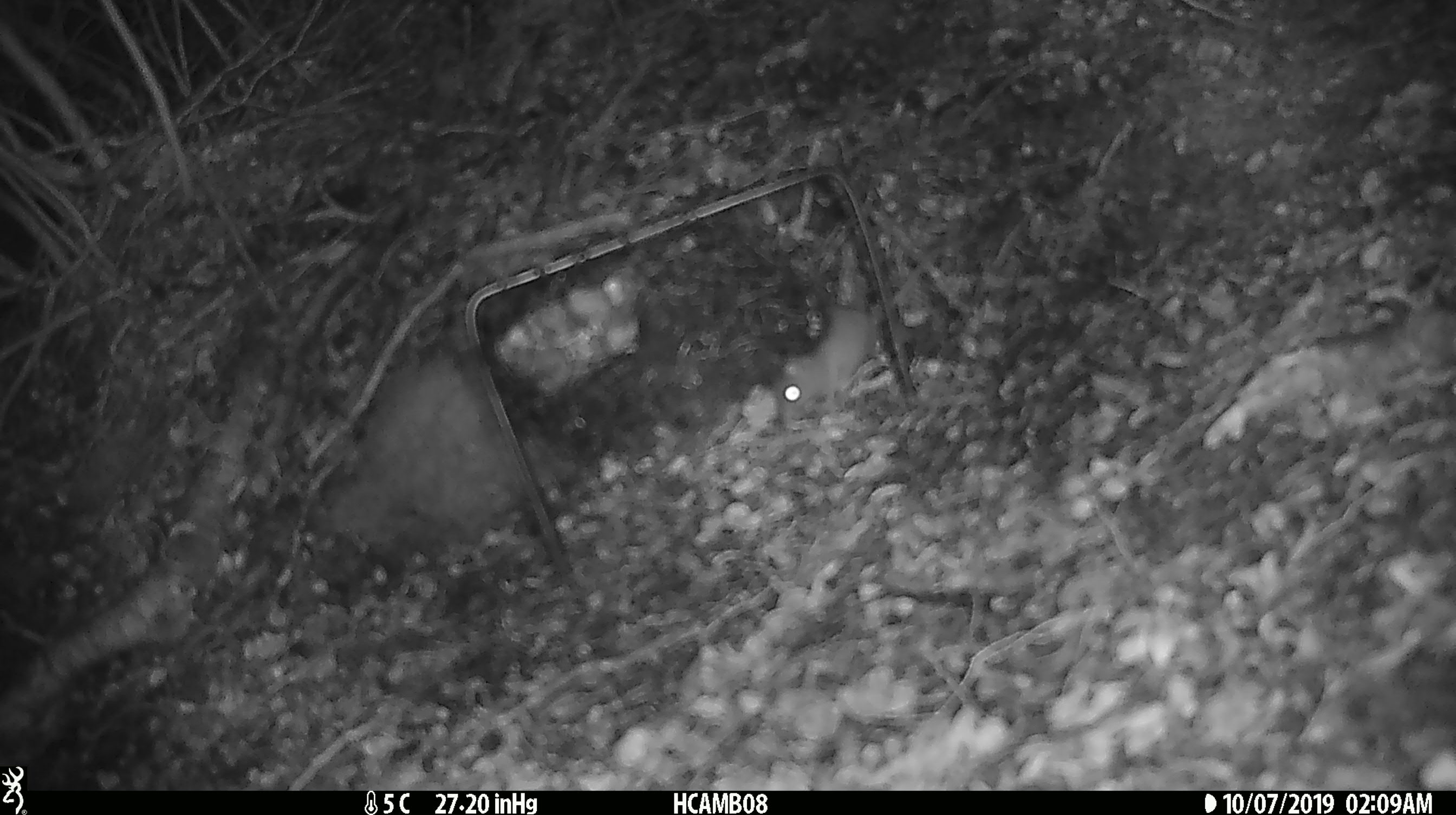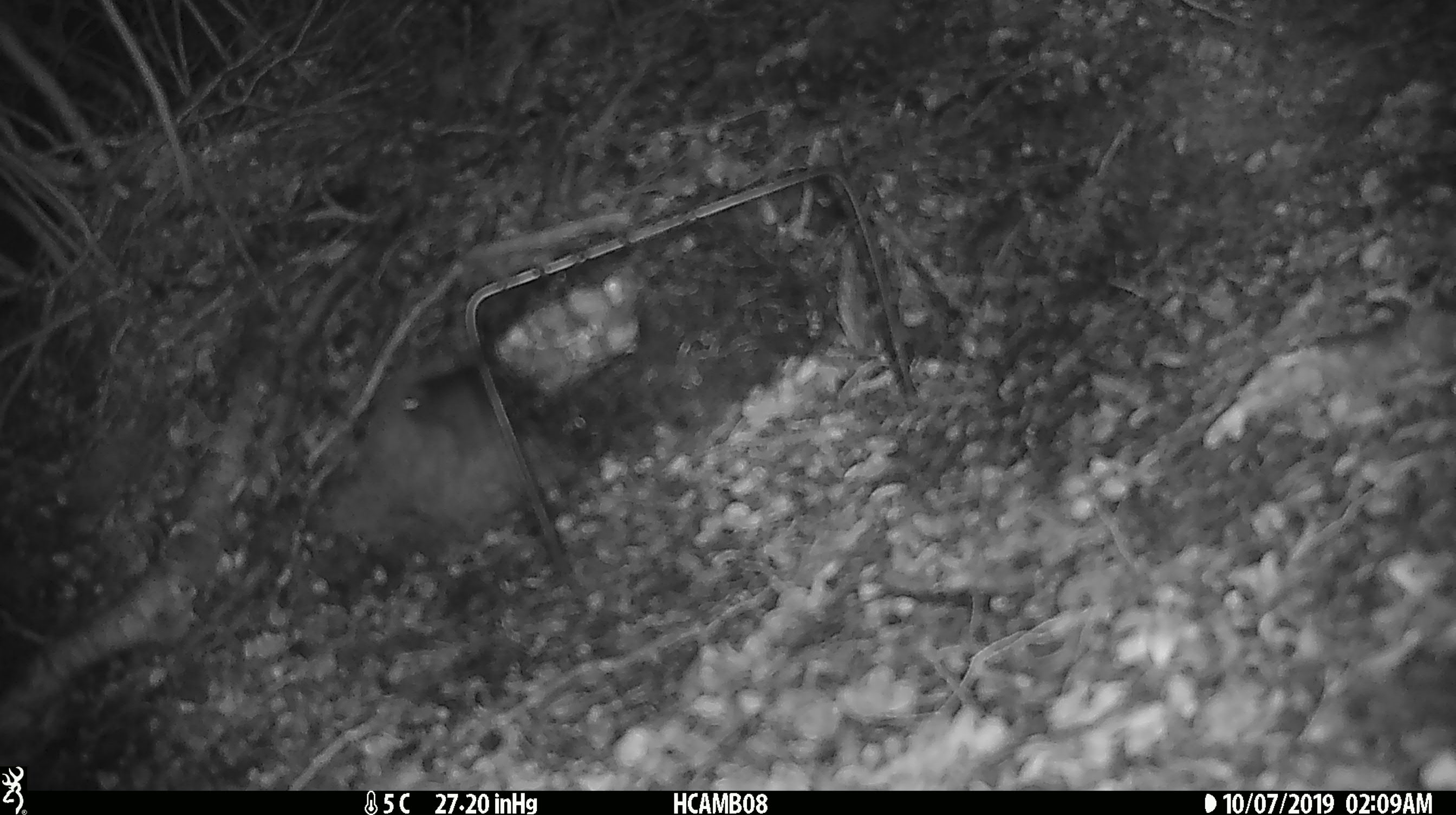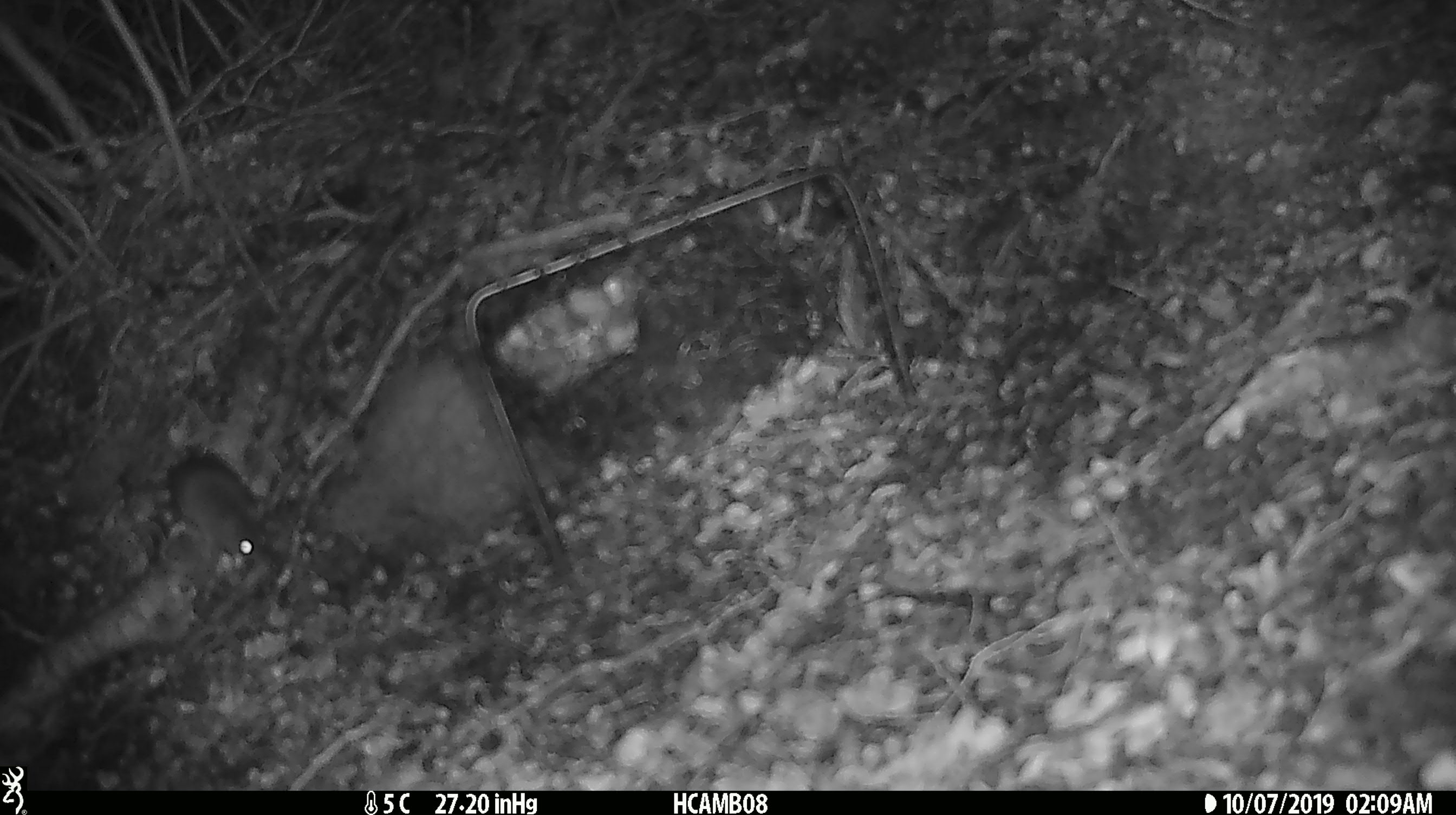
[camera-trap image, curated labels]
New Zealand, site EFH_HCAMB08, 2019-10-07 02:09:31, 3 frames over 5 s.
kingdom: Animalia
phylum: Chordata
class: Mammalia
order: Rodentia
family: Muridae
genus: Mus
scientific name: Mus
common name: mouse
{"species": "mouse (Mus)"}